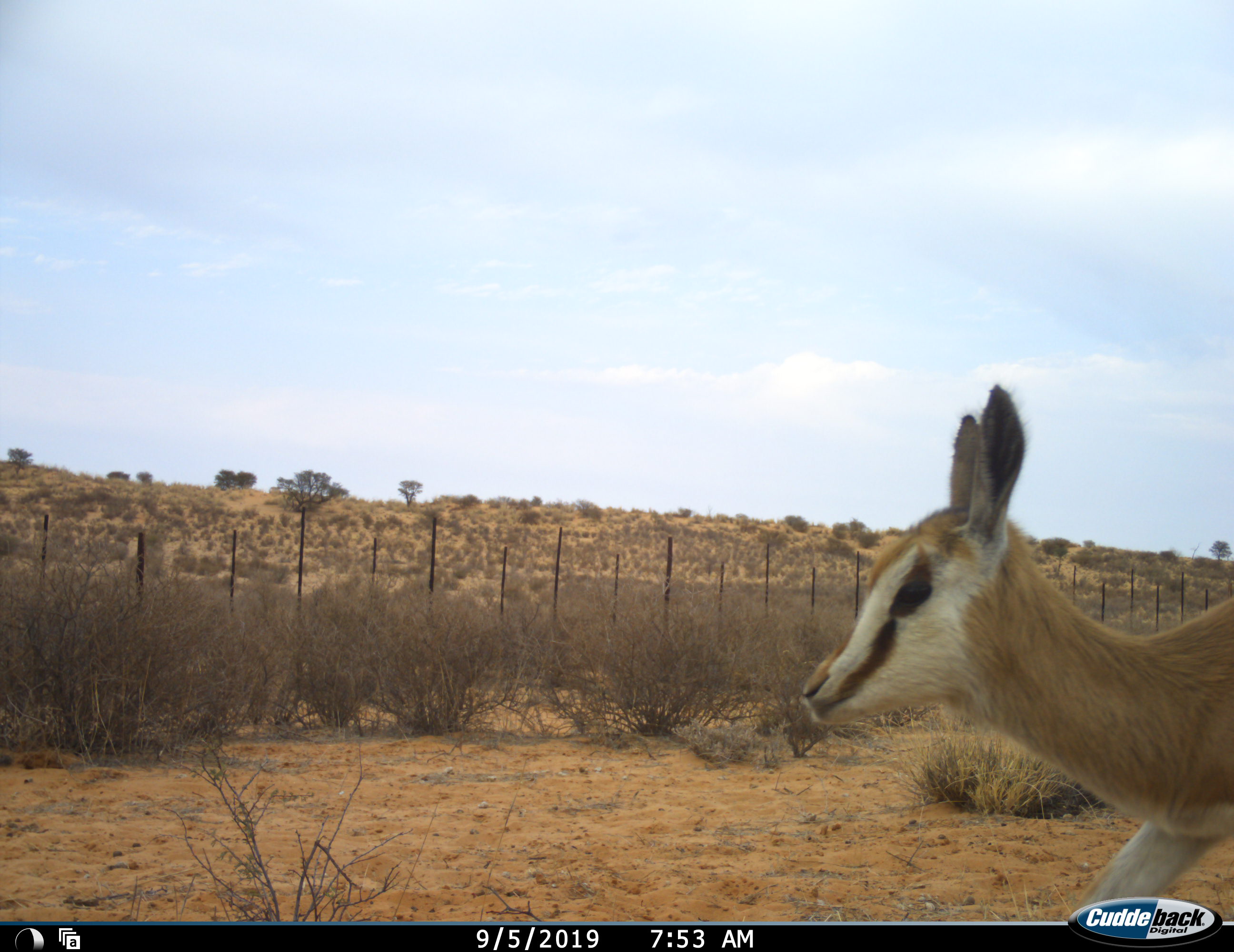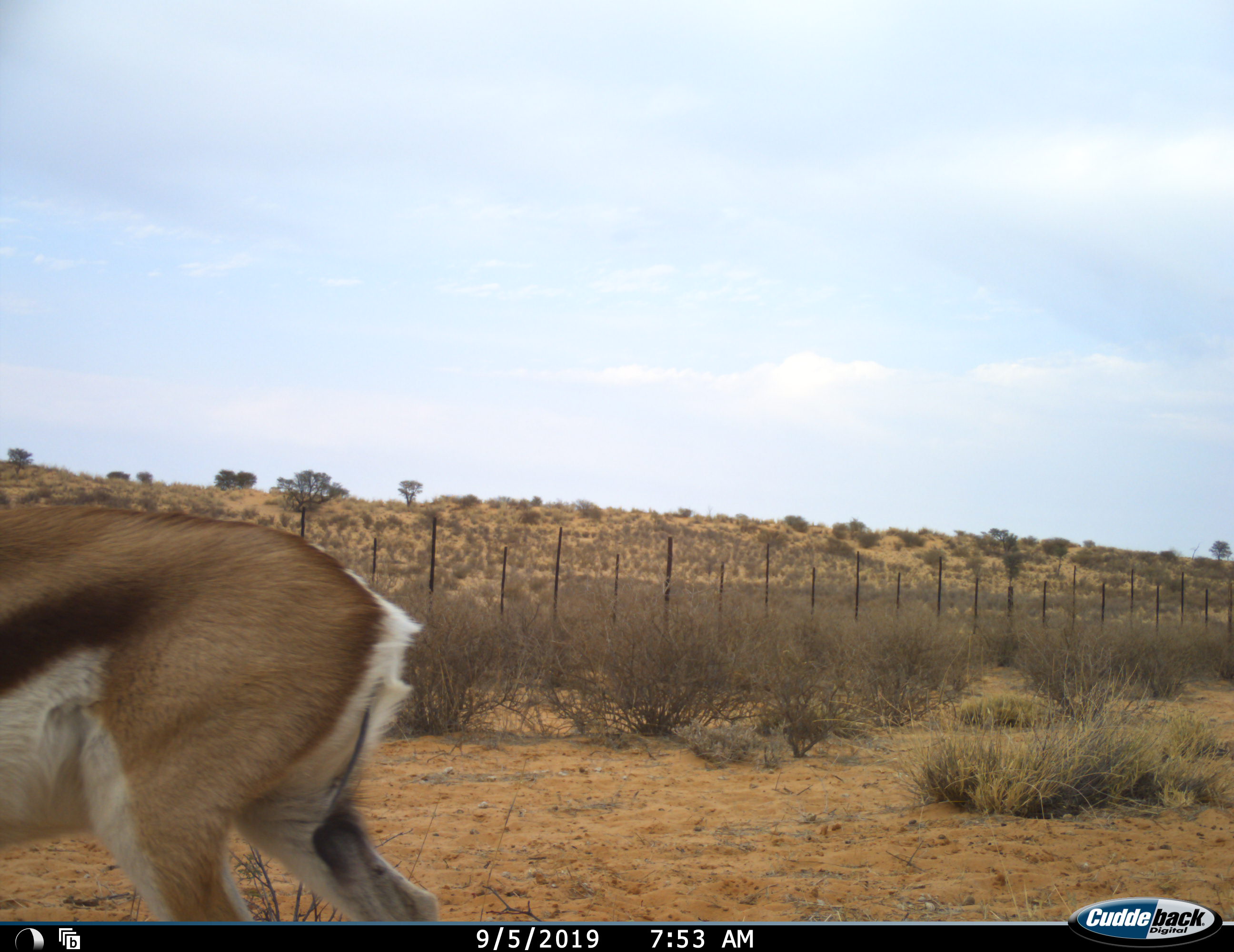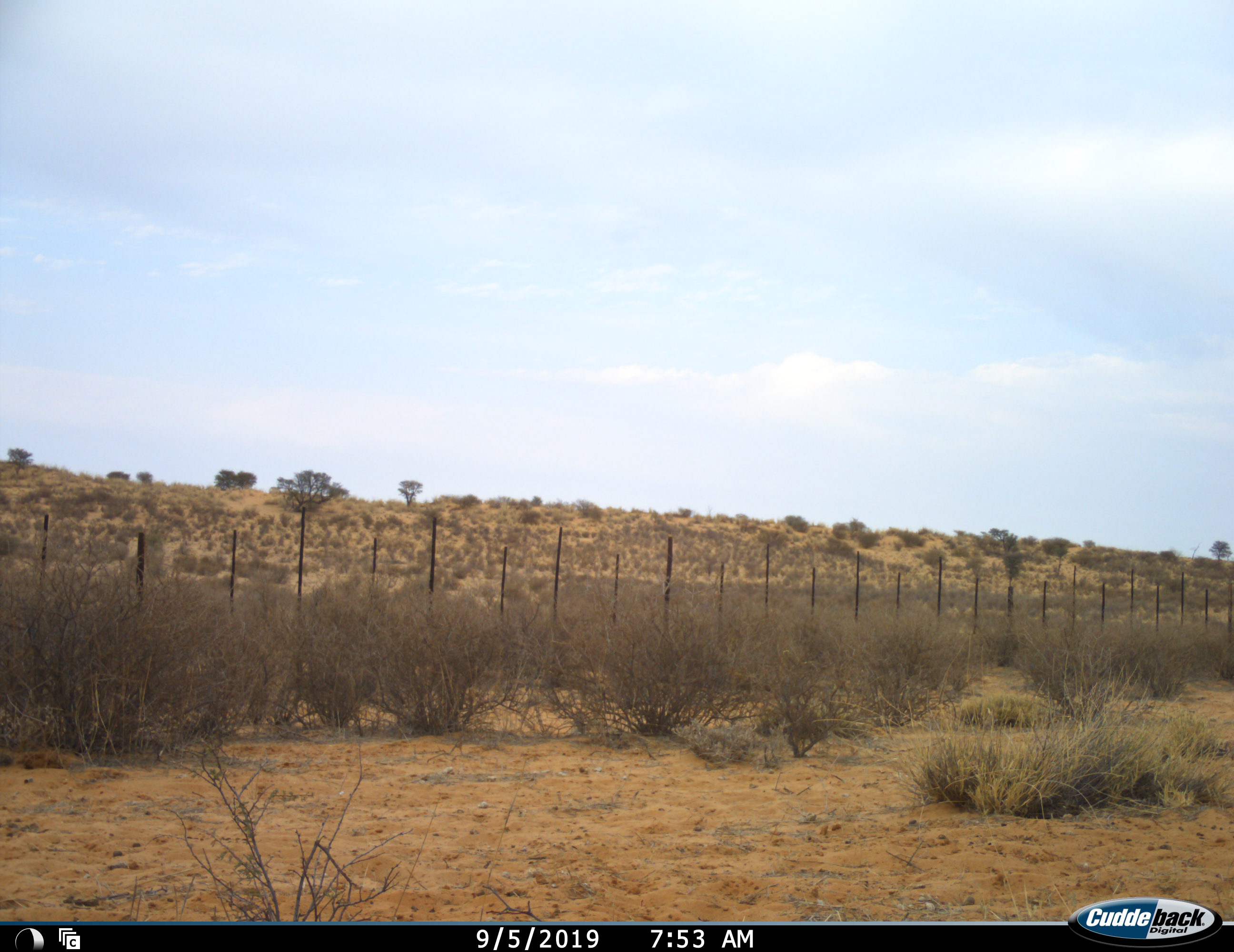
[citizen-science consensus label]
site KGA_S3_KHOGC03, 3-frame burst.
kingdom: Animalia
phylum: Chordata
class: Mammalia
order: Artiodactyla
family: Bovidae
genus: Antidorcas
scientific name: Antidorcas marsupialis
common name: springbok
Springbok (Antidorcas marsupialis), count 1. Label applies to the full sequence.